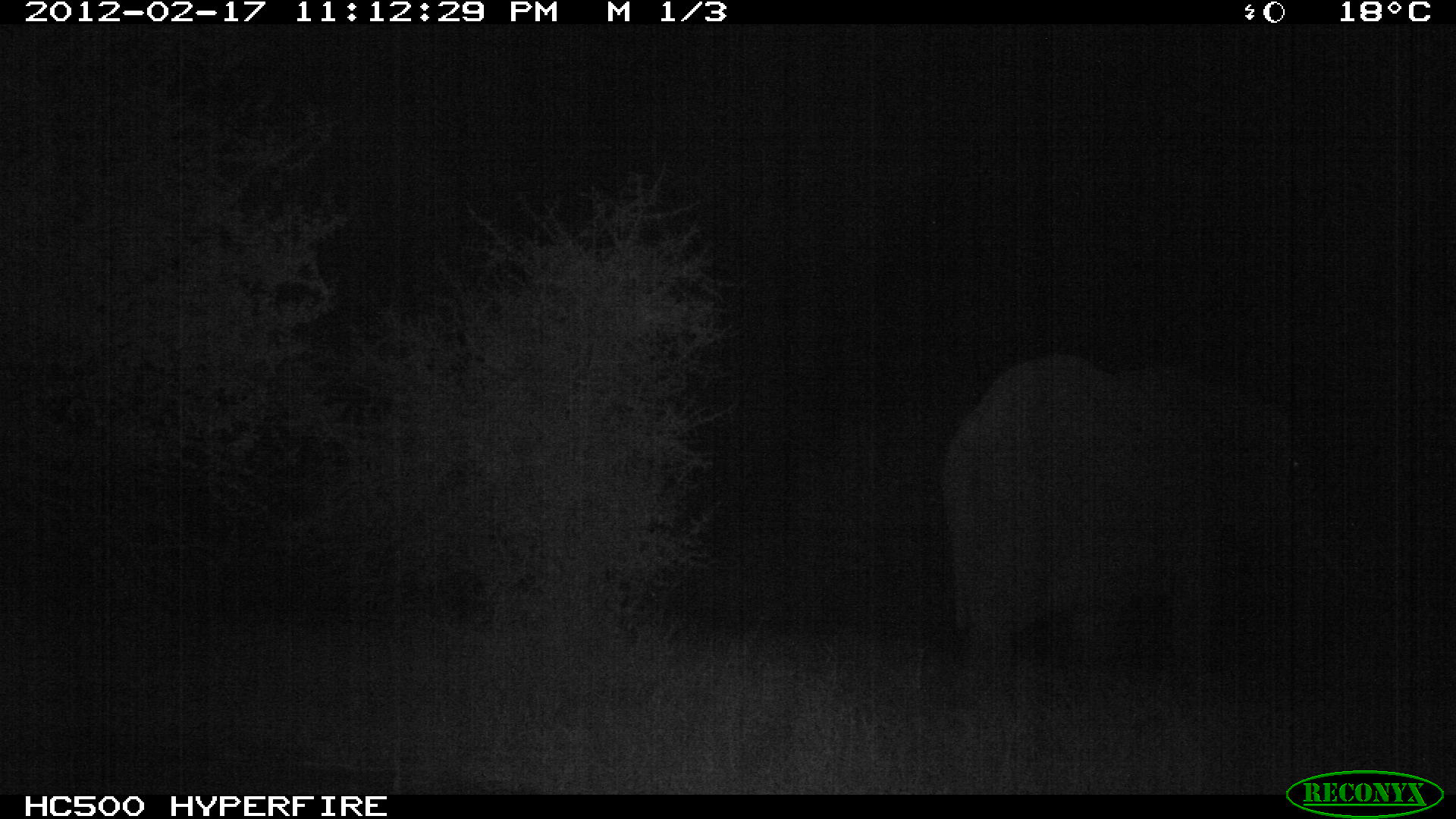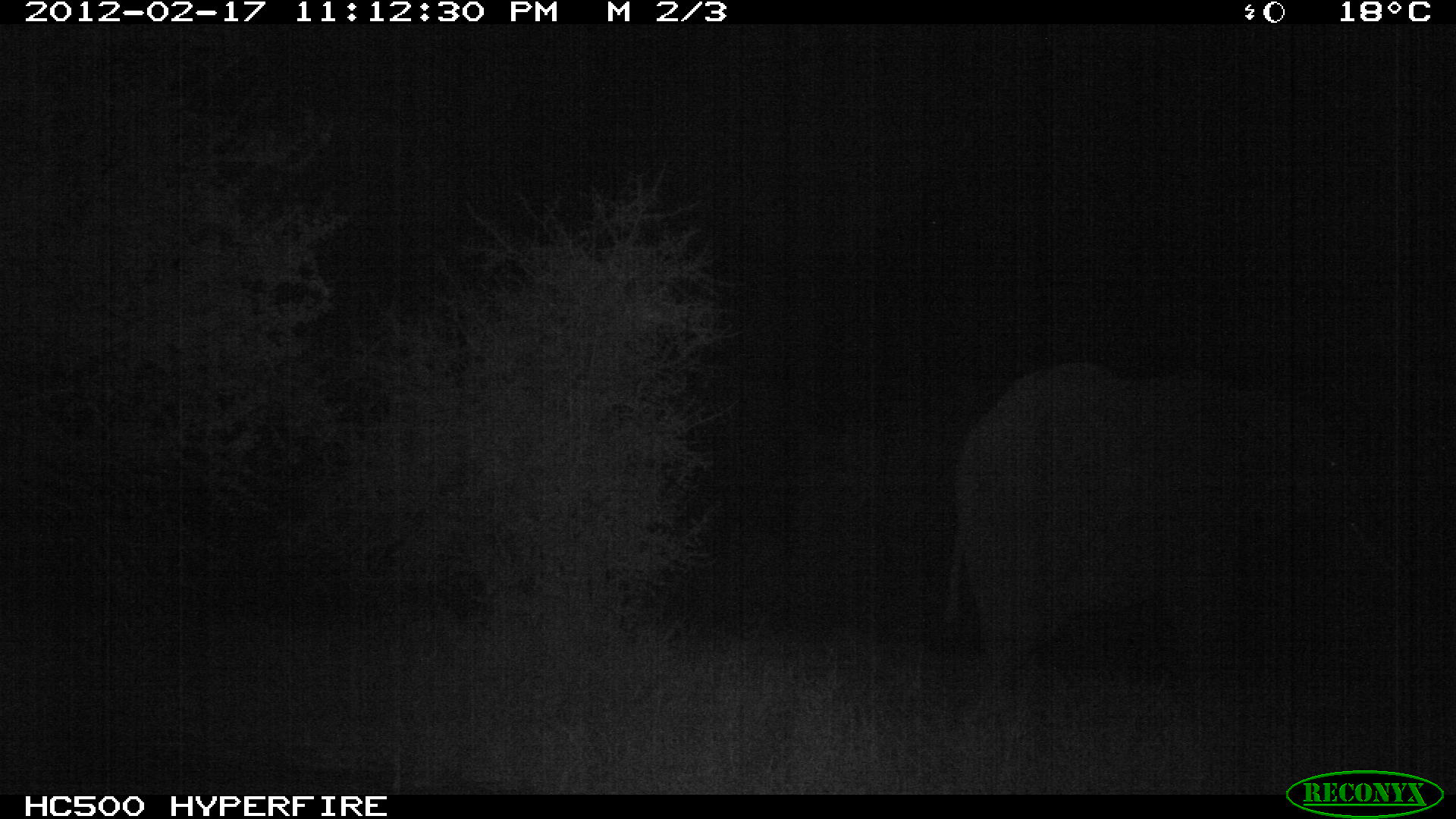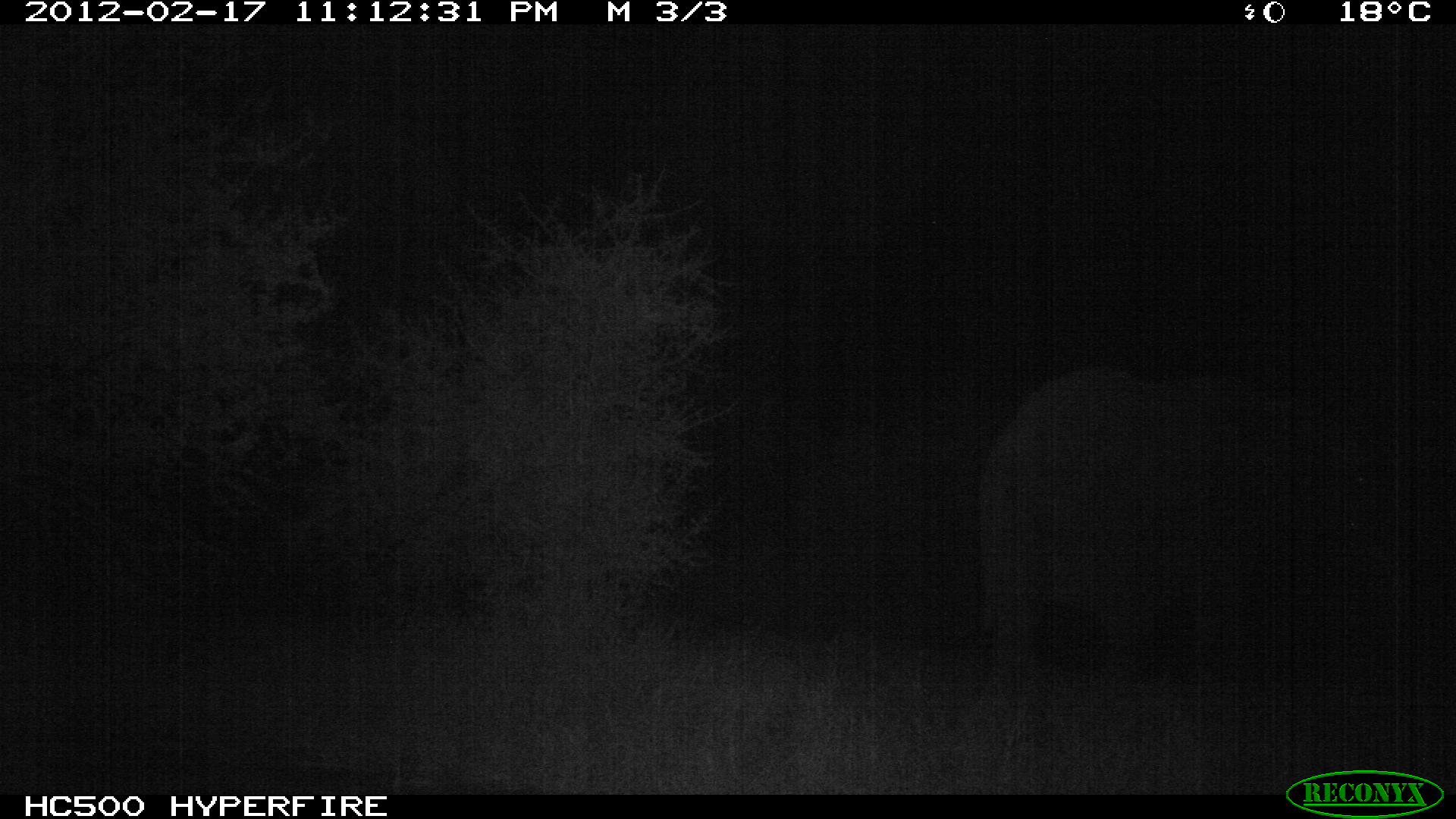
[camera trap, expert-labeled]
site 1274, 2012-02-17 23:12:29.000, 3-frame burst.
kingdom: Animalia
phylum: Chordata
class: Mammalia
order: Proboscidea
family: Elephantidae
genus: Loxodonta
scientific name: Loxodonta africana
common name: african bush elephant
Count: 1.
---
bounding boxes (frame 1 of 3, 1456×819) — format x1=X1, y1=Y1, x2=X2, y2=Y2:
loxodonta africana: x1=939, y1=351, x2=1344, y2=702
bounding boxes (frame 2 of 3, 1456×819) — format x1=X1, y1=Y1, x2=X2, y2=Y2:
loxodonta africana: x1=939, y1=355, x2=1396, y2=723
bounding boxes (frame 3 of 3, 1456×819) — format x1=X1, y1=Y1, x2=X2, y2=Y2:
loxodonta africana: x1=967, y1=365, x2=1395, y2=692